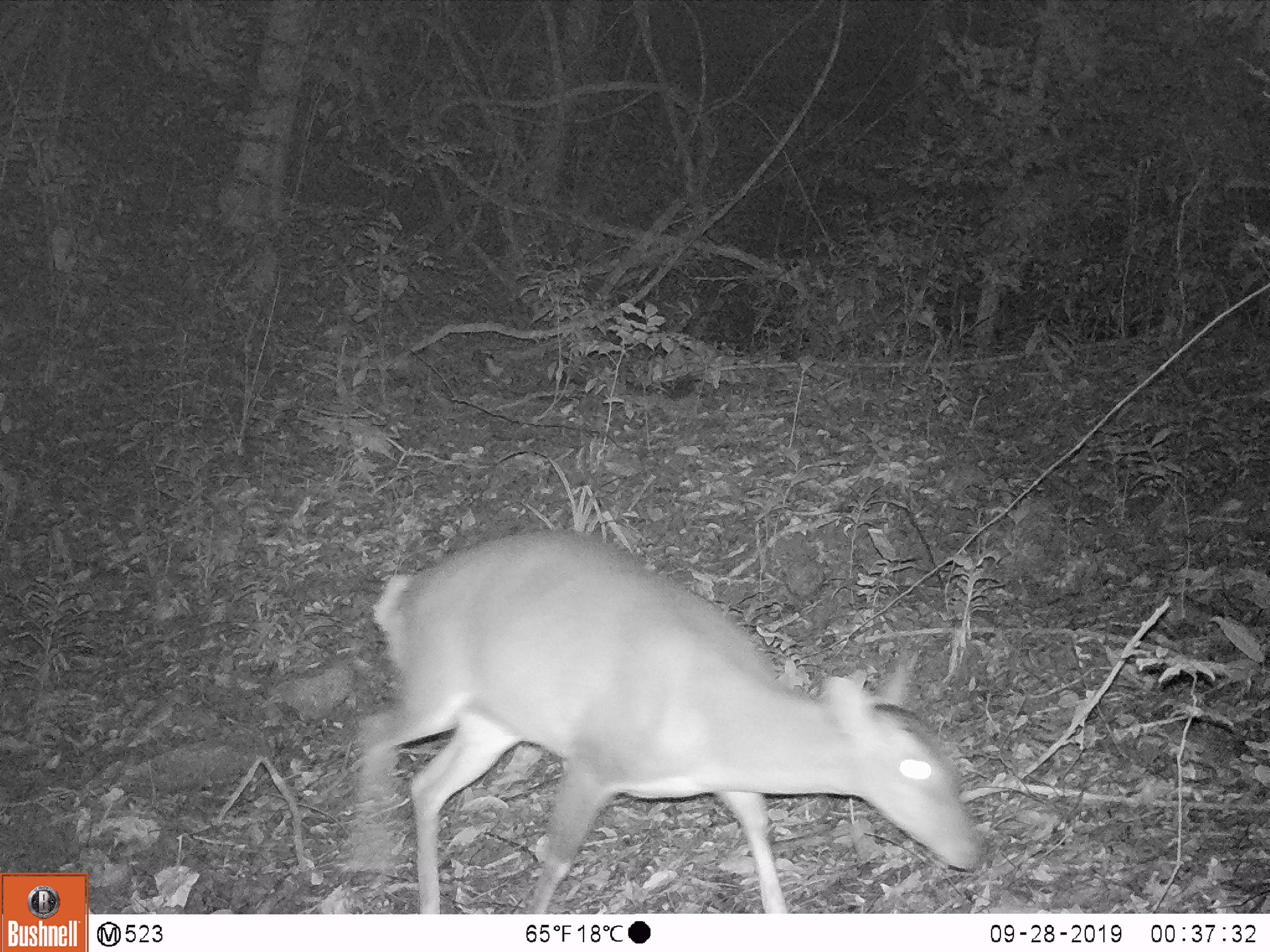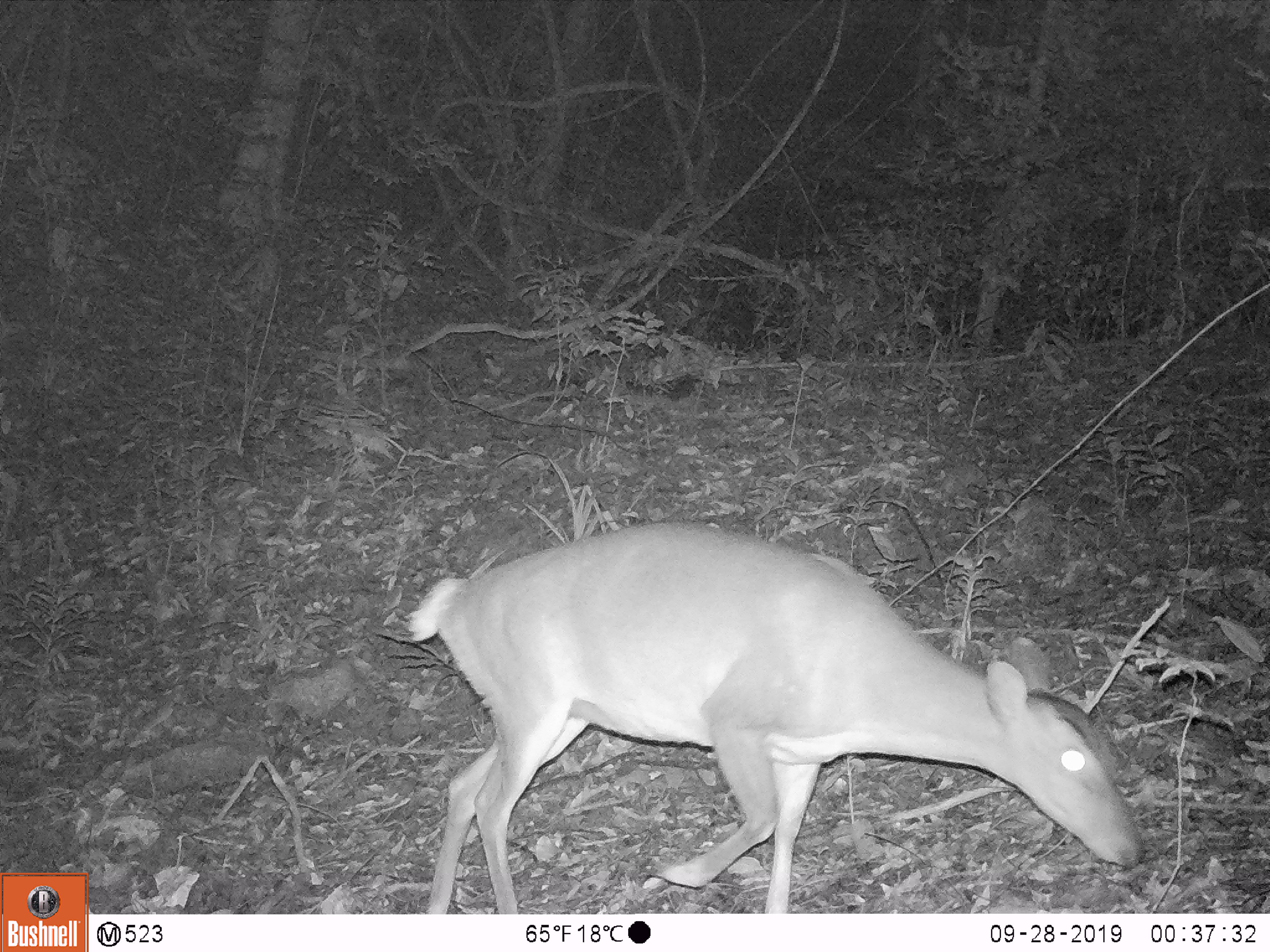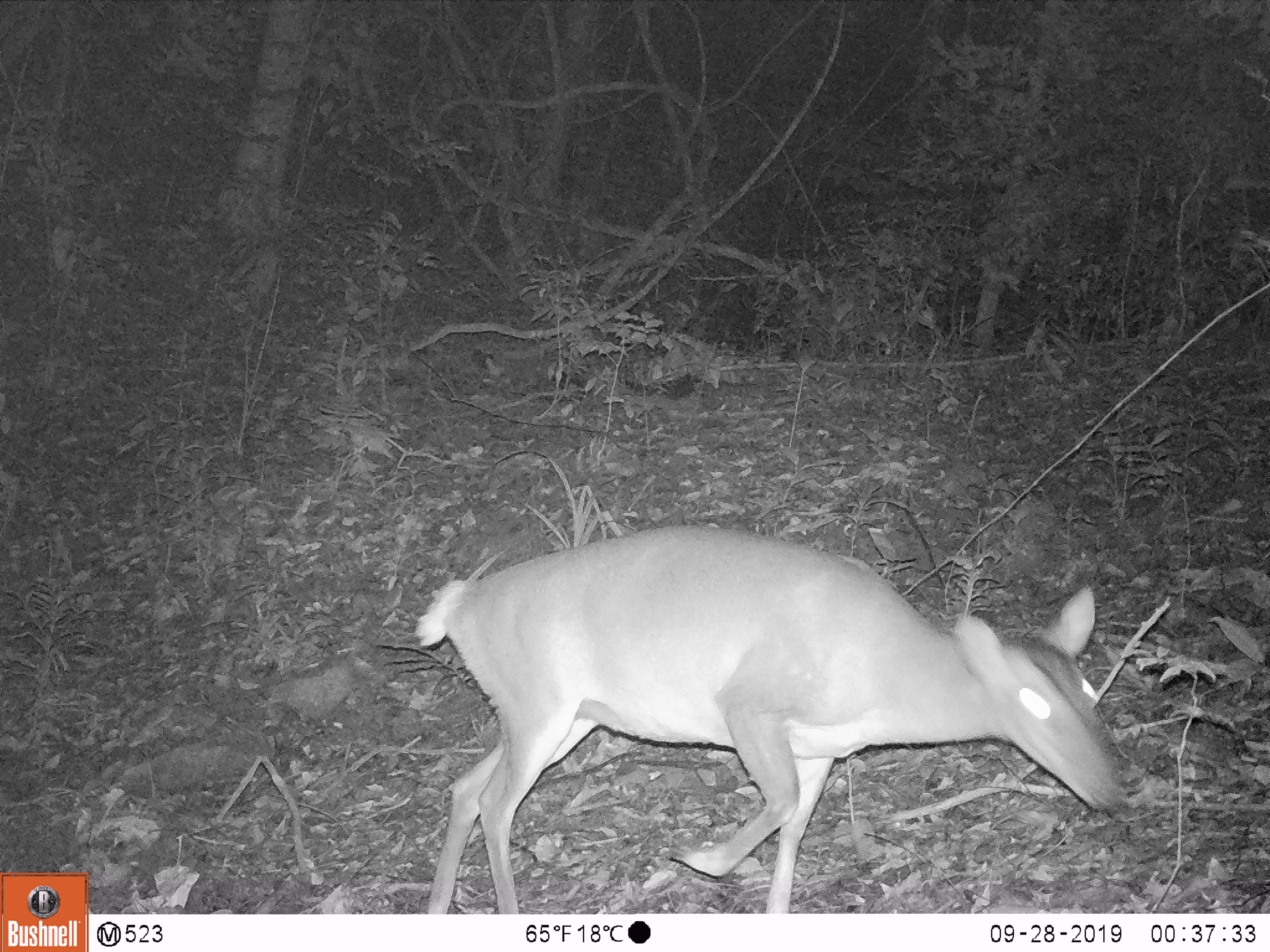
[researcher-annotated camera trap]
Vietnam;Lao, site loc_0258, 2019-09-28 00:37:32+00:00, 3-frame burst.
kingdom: Animalia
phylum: Chordata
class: Mammalia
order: Artiodactyla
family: Cervidae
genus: Muntiacus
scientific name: Muntiacus vuquangensis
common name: large-antlered muntjac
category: large antlered muntjac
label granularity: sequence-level